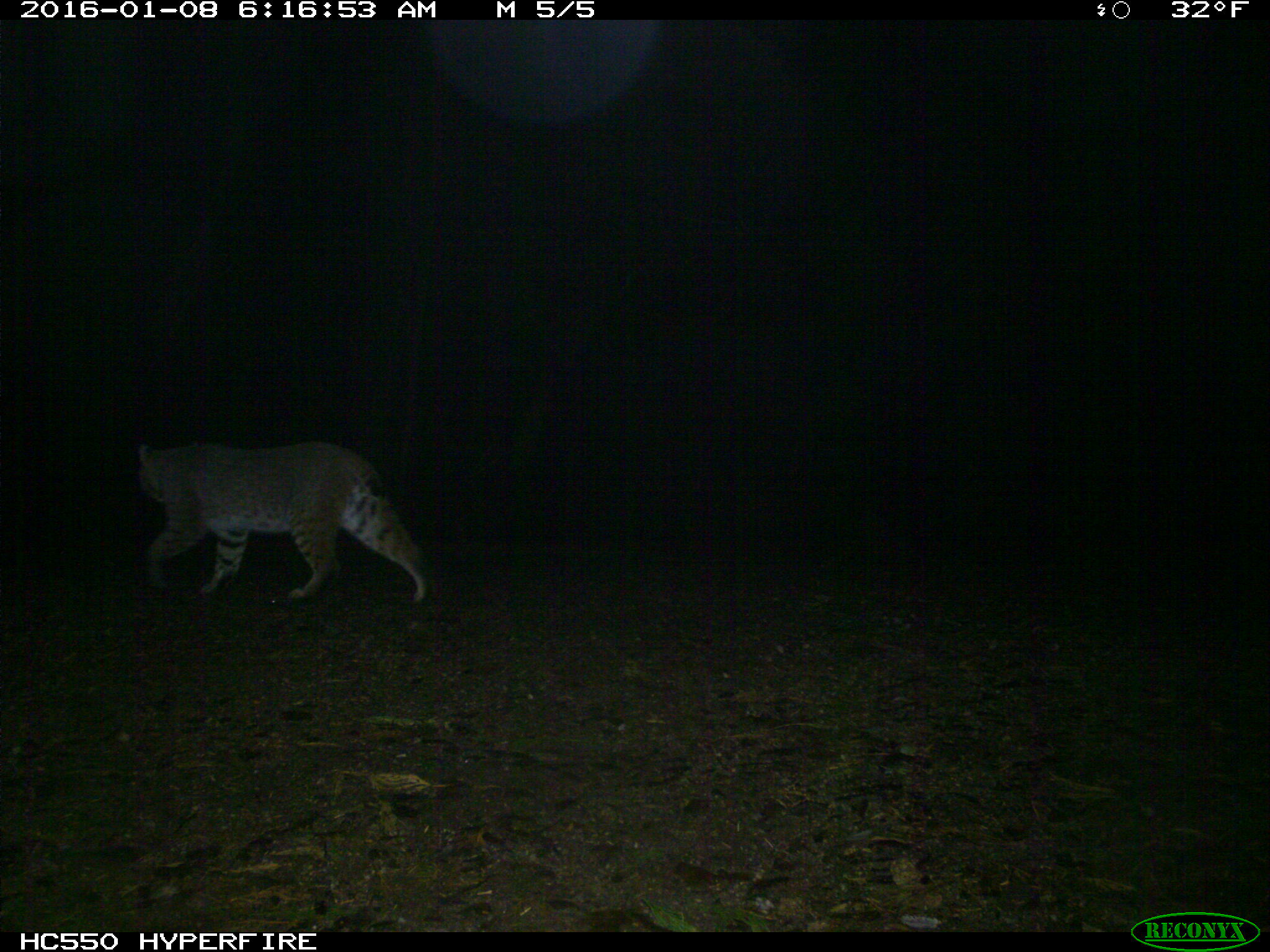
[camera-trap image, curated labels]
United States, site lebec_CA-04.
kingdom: Animalia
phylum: Chordata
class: Mammalia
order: Carnivora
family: Felidae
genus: Lynx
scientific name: Lynx rufus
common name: bobcat